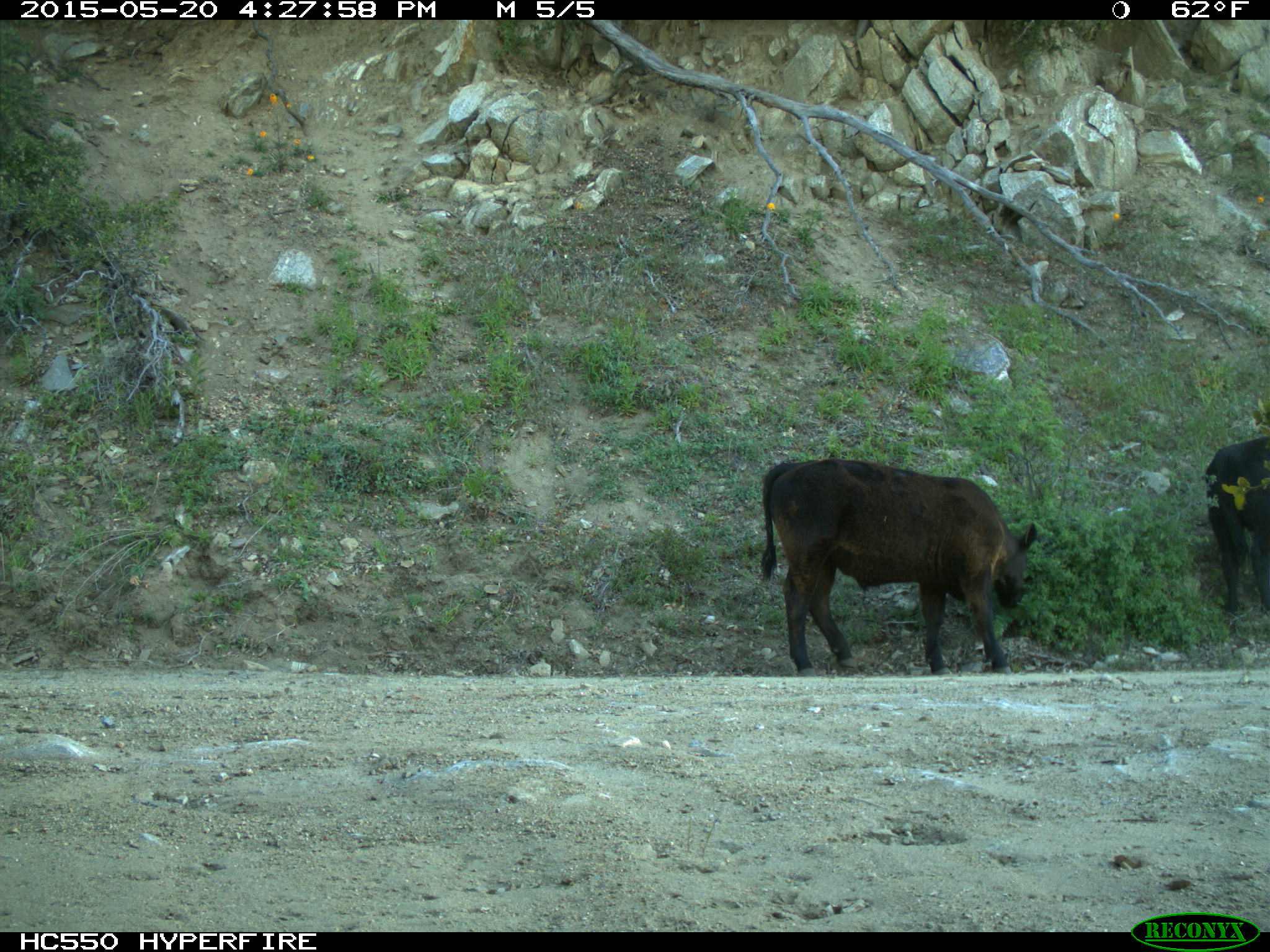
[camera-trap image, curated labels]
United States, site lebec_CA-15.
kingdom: Animalia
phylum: Chordata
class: Mammalia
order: Artiodactyla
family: Bovidae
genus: Bos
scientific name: Bos taurus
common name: domestic cow